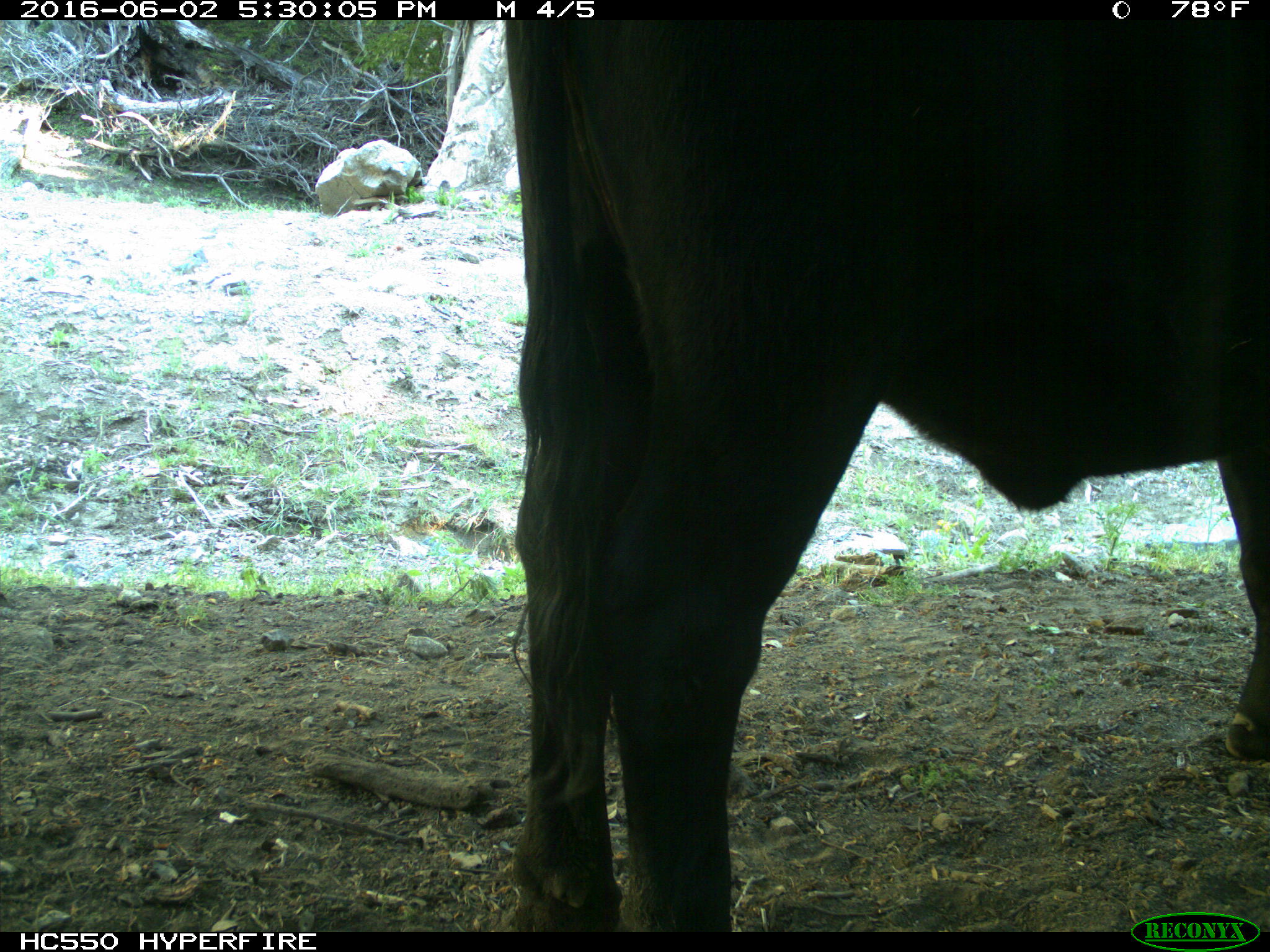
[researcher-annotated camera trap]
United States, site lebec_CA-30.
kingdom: Animalia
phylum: Chordata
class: Mammalia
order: Artiodactyla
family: Bovidae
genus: Bos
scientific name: Bos taurus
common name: domestic cow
Bos taurus (domestic cow).